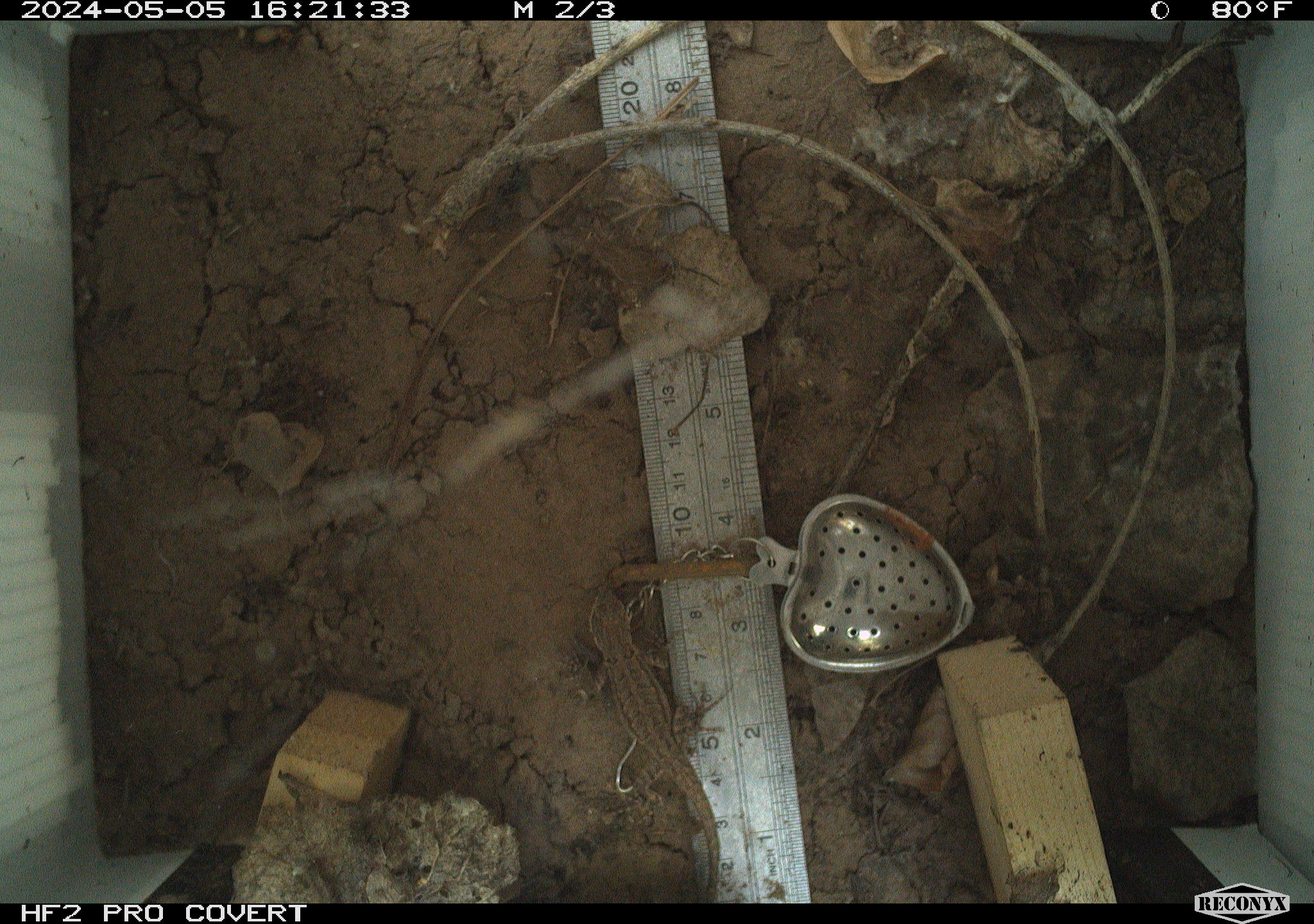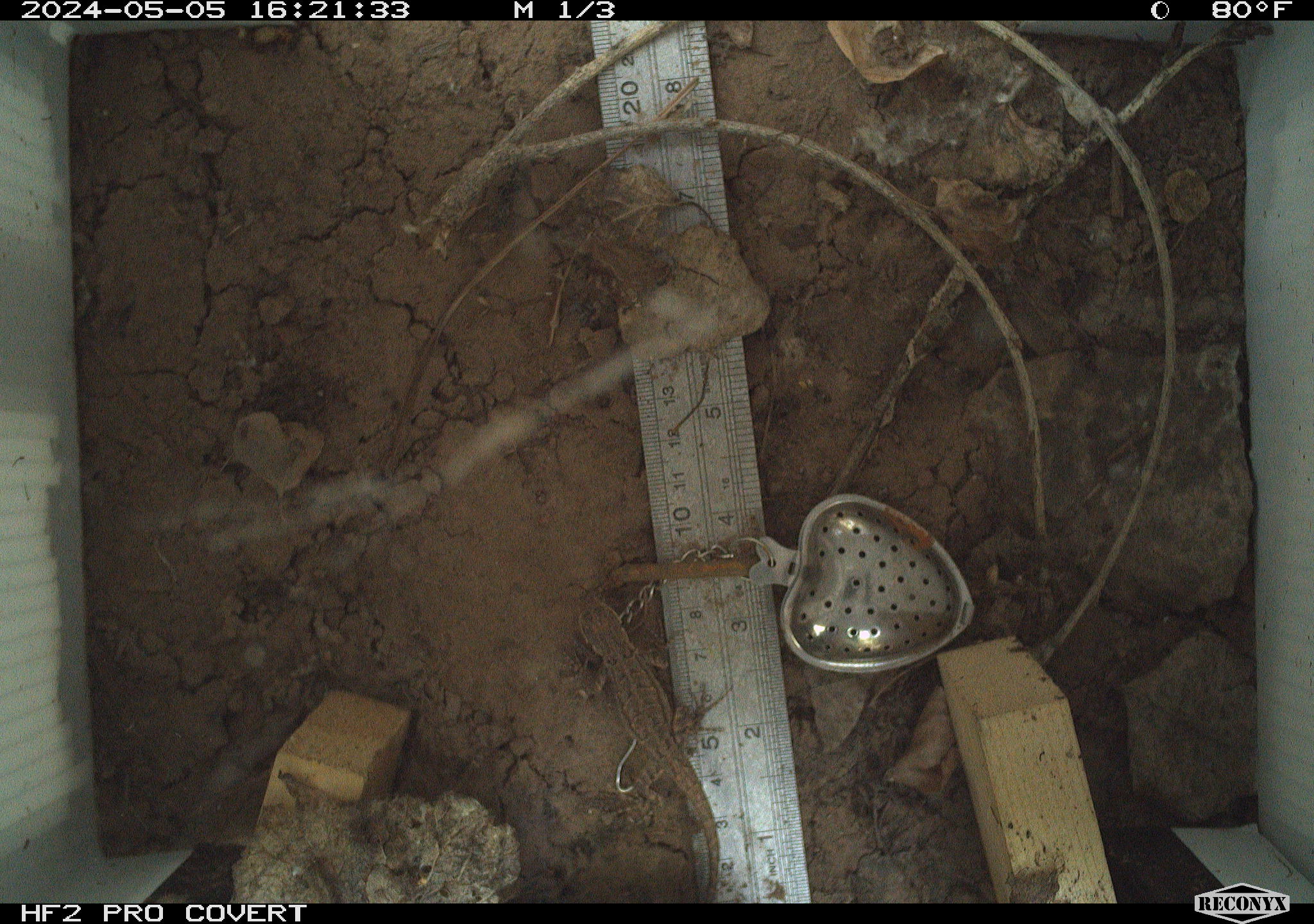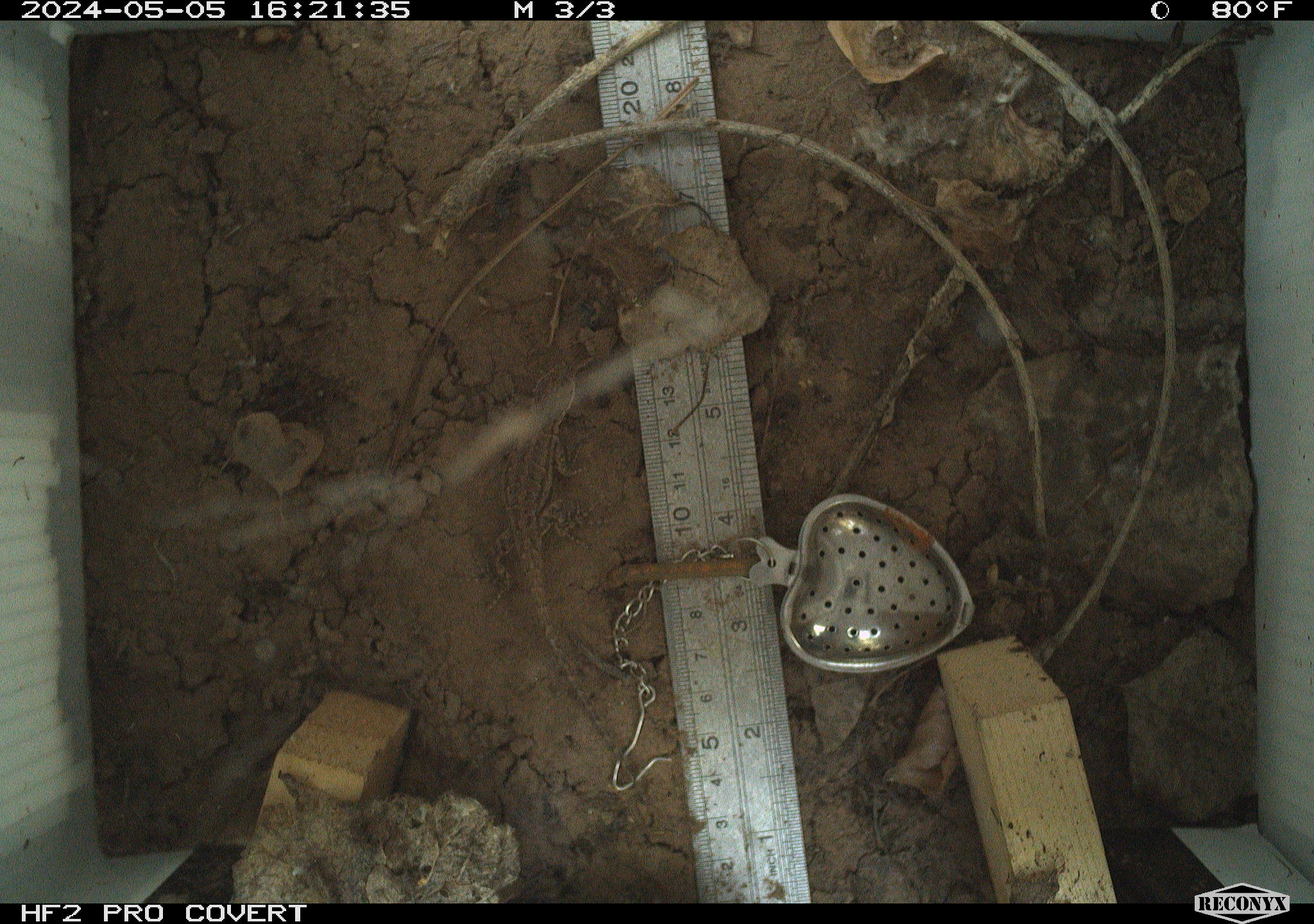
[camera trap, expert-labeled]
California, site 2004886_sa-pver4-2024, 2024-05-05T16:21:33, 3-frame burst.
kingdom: Animalia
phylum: Chordata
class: Reptilia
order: Squamata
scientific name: Squamata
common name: lizards and snakes